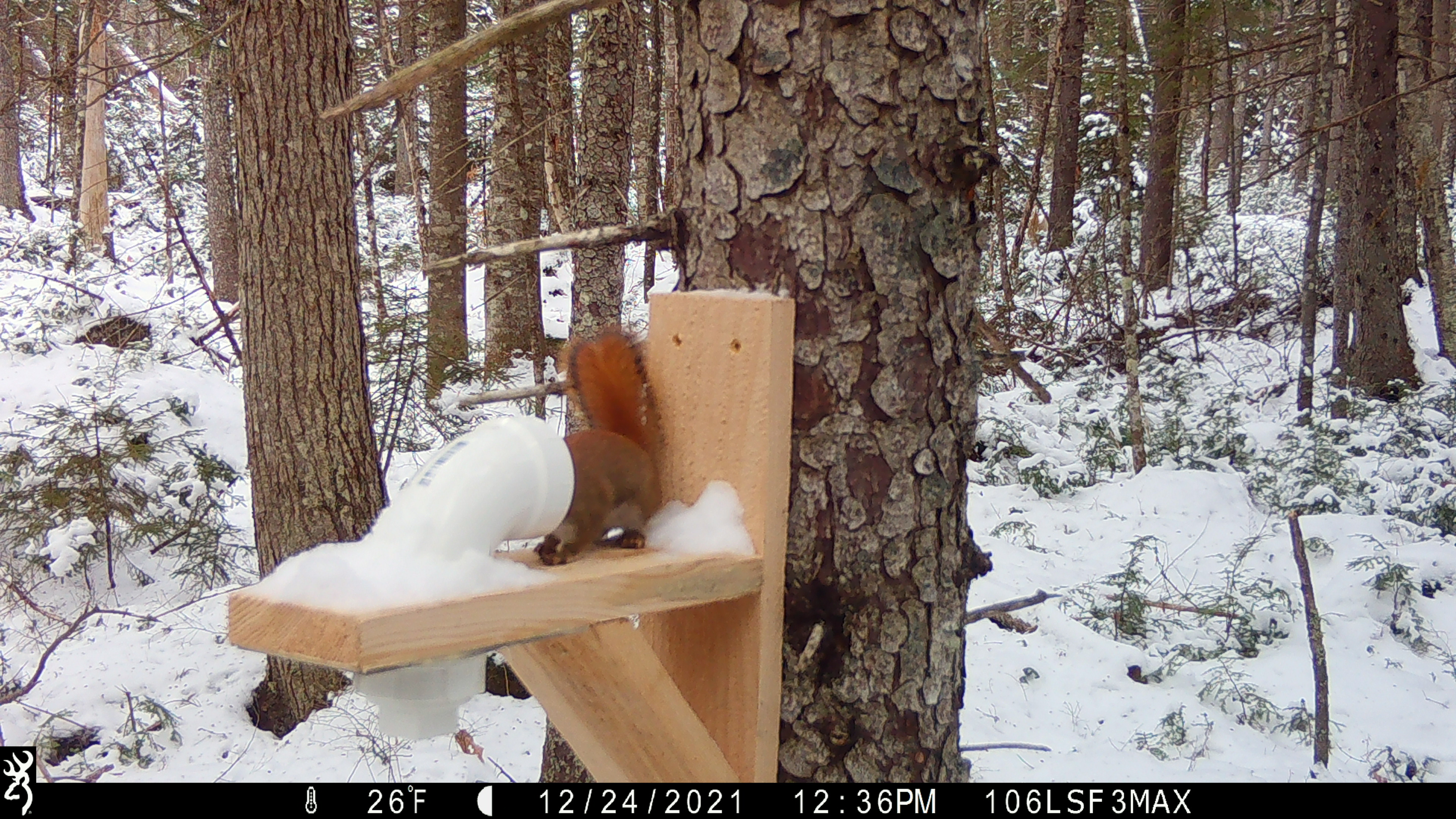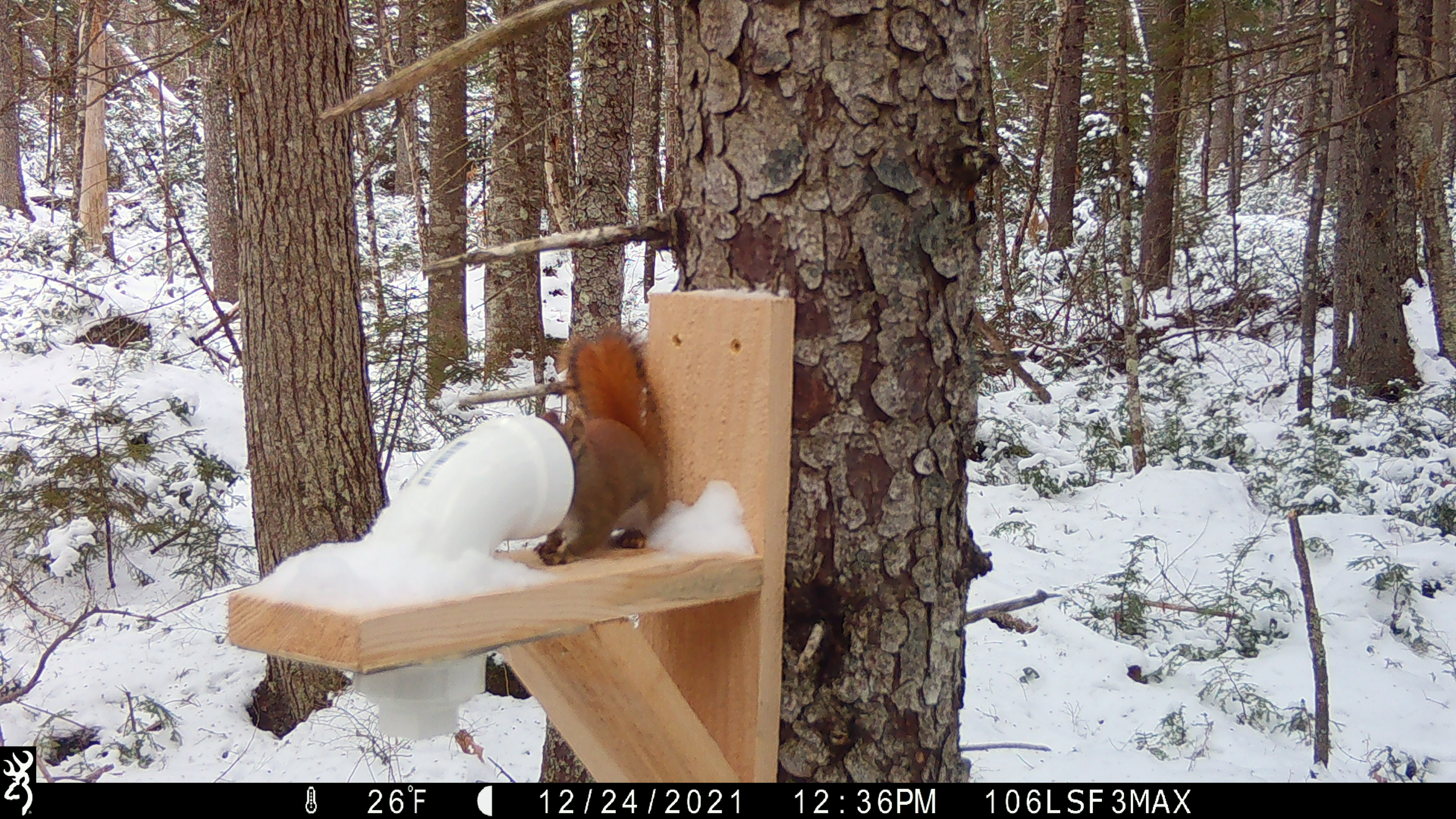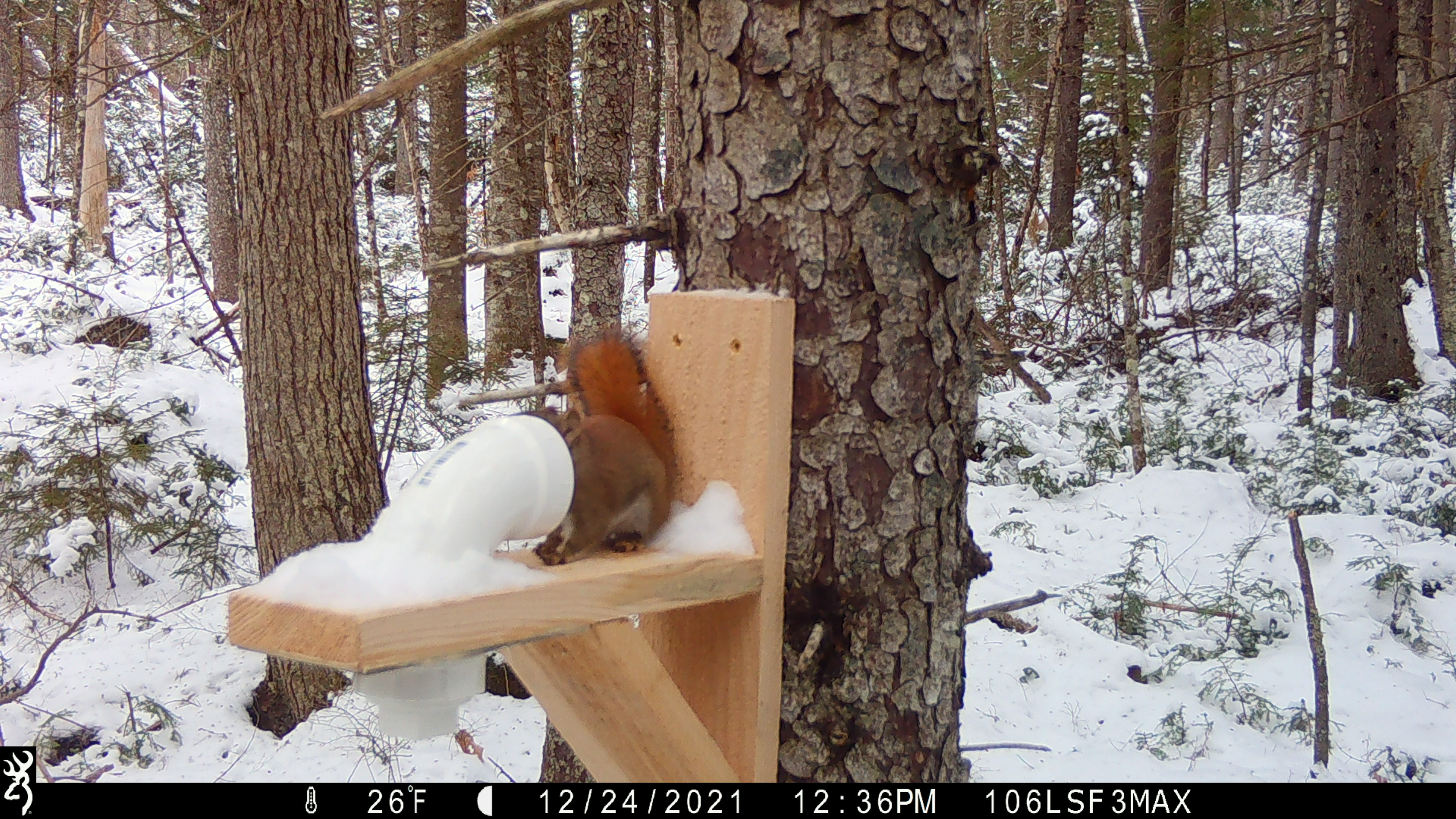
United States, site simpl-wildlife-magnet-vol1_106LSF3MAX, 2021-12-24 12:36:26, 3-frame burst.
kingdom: Animalia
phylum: Chordata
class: Mammalia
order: Rodentia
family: Sciuridae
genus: Tamiasciurus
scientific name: Tamiasciurus hudsonicus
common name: red squirrel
Red squirrel (Tamiasciurus hudsonicus).